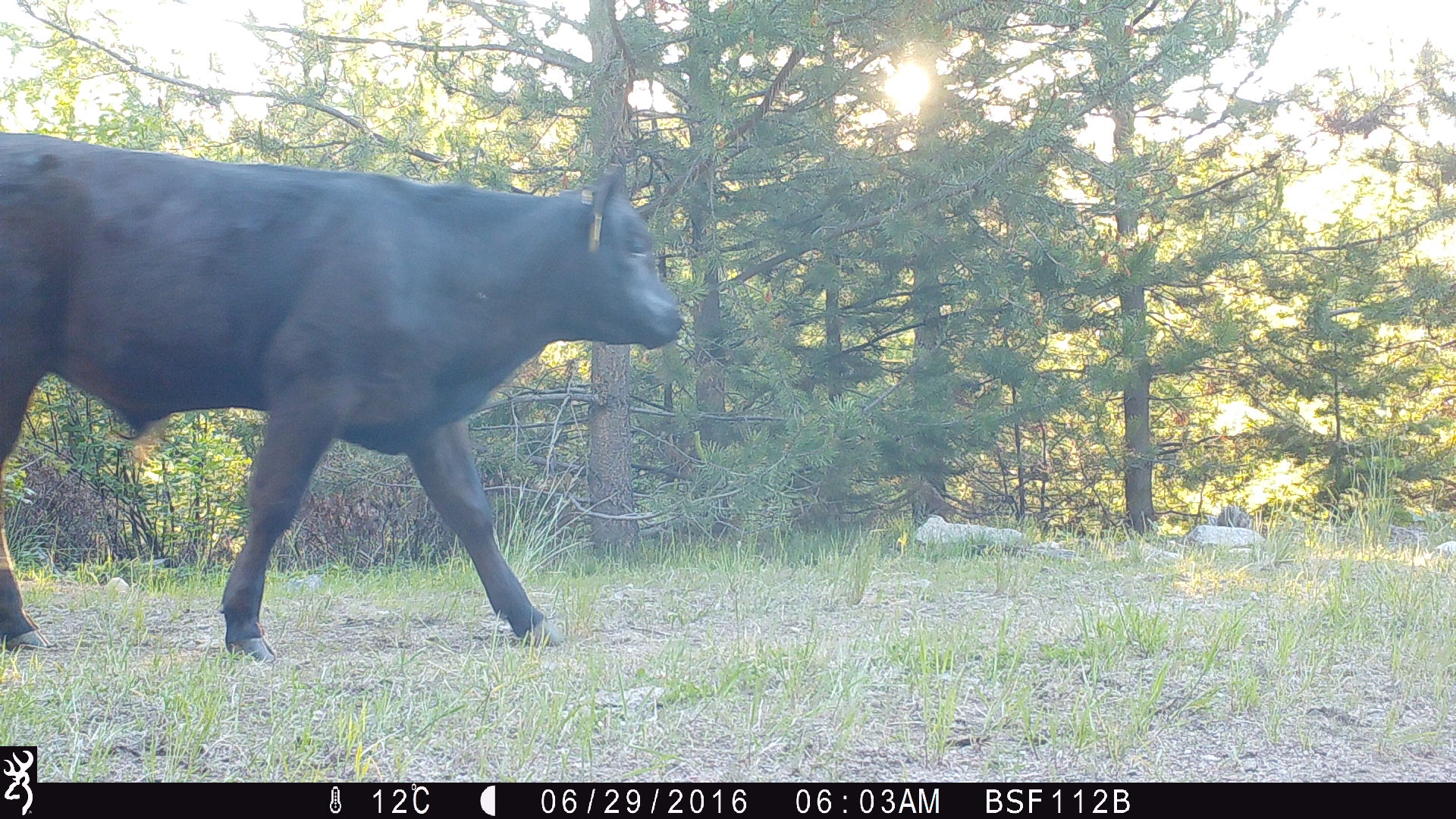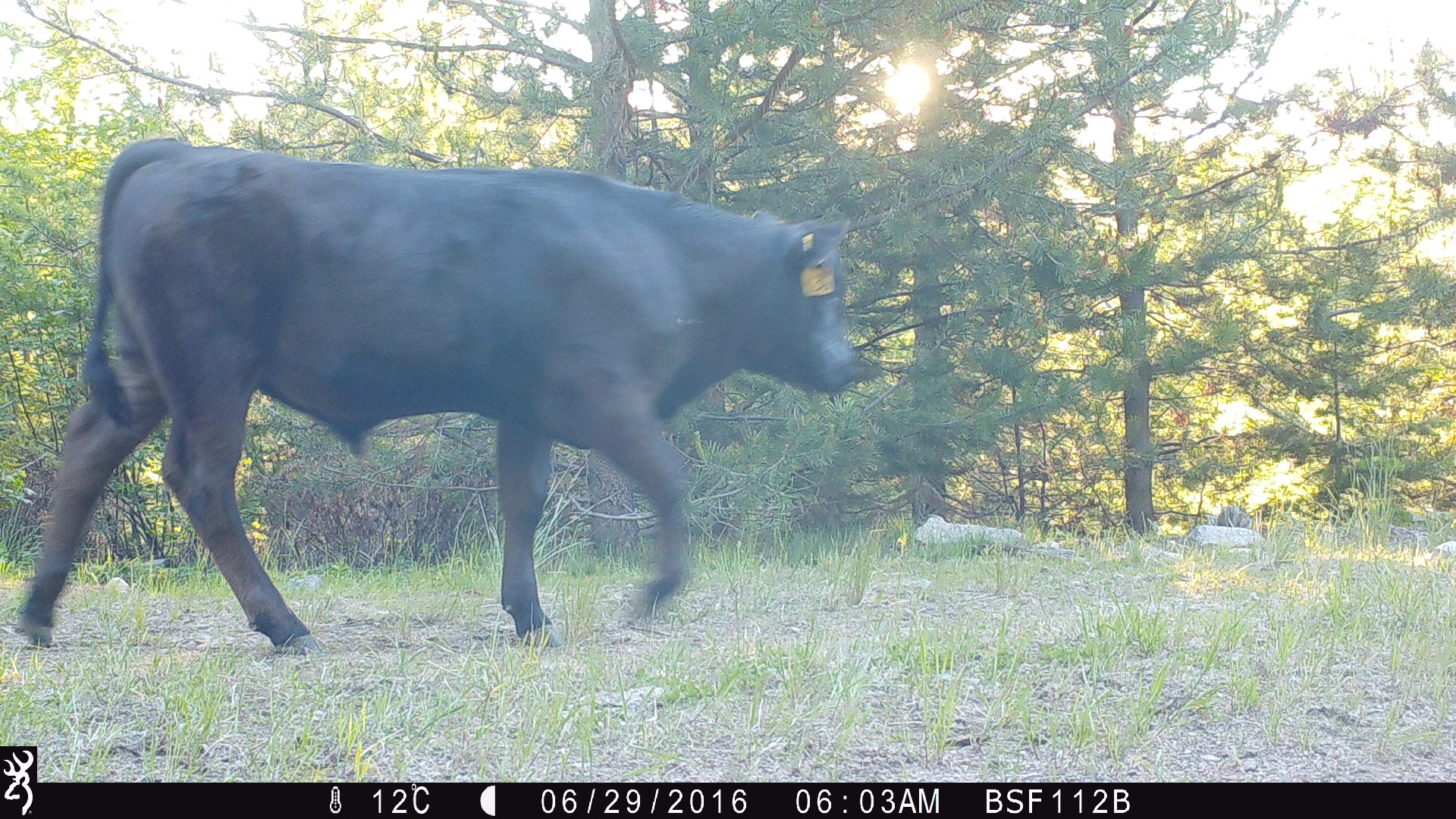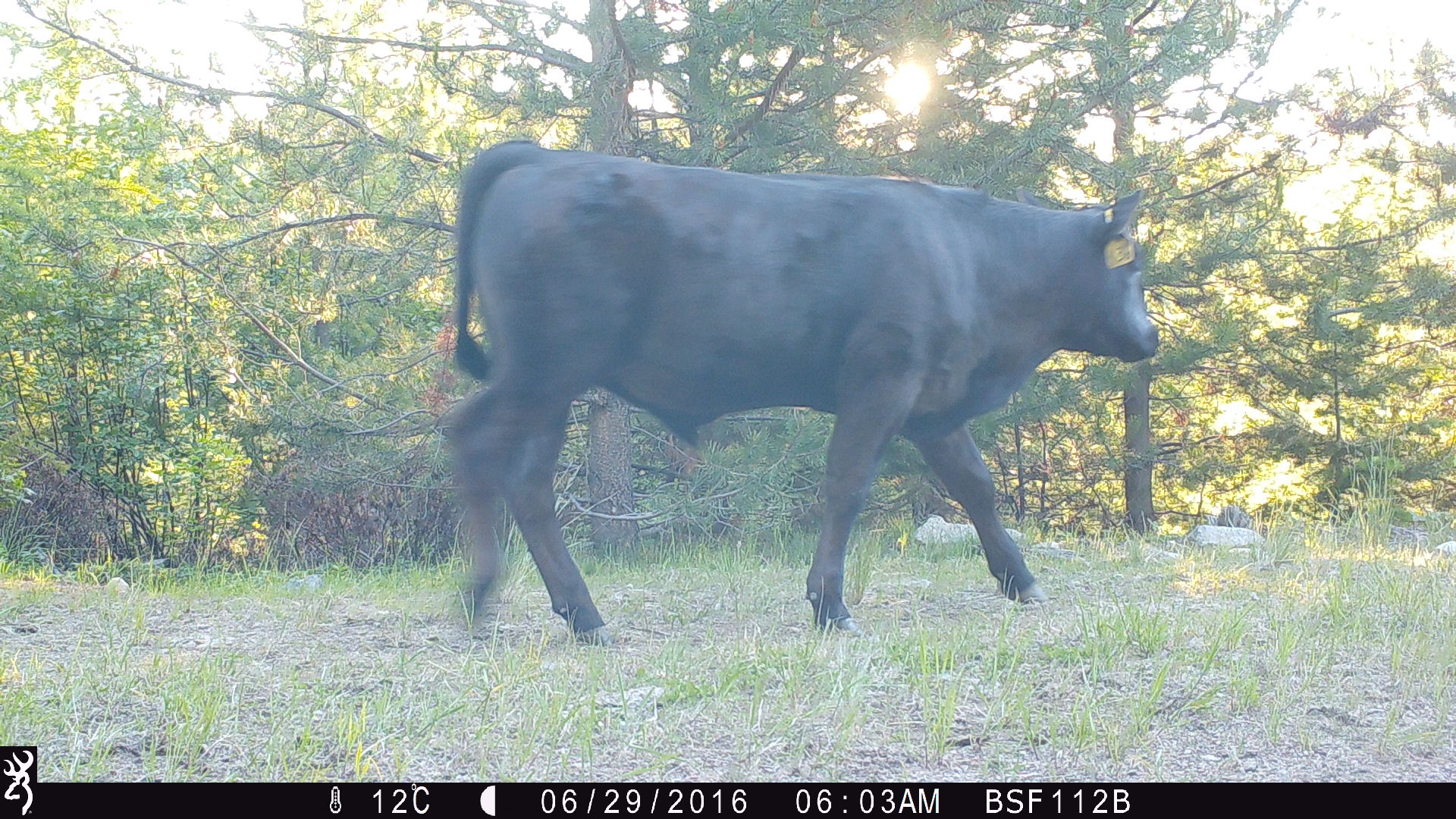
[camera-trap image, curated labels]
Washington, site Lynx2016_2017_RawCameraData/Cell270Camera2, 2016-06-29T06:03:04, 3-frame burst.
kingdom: Animalia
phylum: Chordata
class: Mammalia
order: Artiodactyla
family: Bovidae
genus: Bos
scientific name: Bos taurus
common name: domestic cattle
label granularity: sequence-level